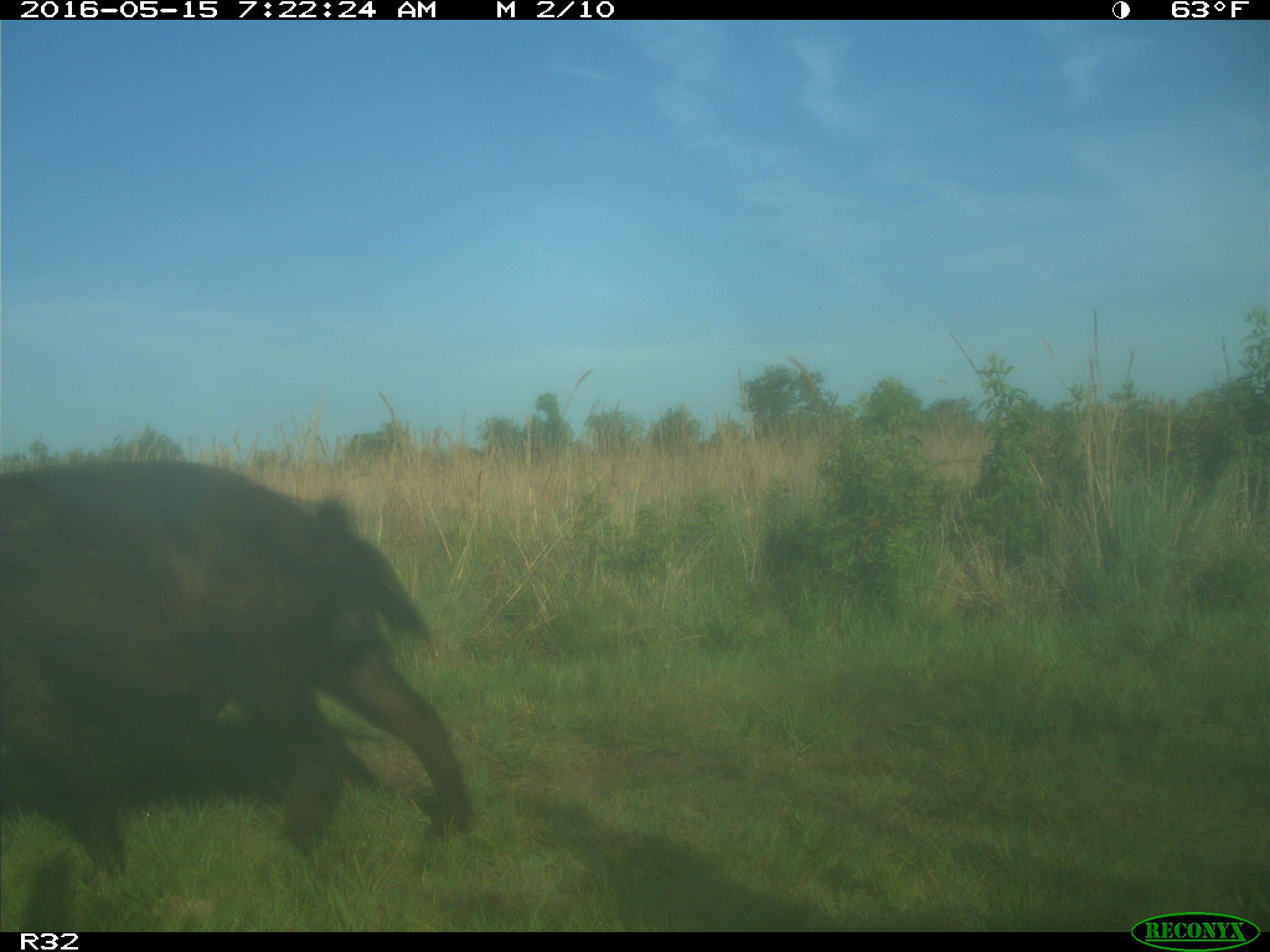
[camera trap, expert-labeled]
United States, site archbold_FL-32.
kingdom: Animalia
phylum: Chordata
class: Mammalia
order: Artiodactyla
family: Suidae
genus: Sus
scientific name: Sus scrofa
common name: wild boar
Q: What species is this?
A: Sus scrofa (wild boar).